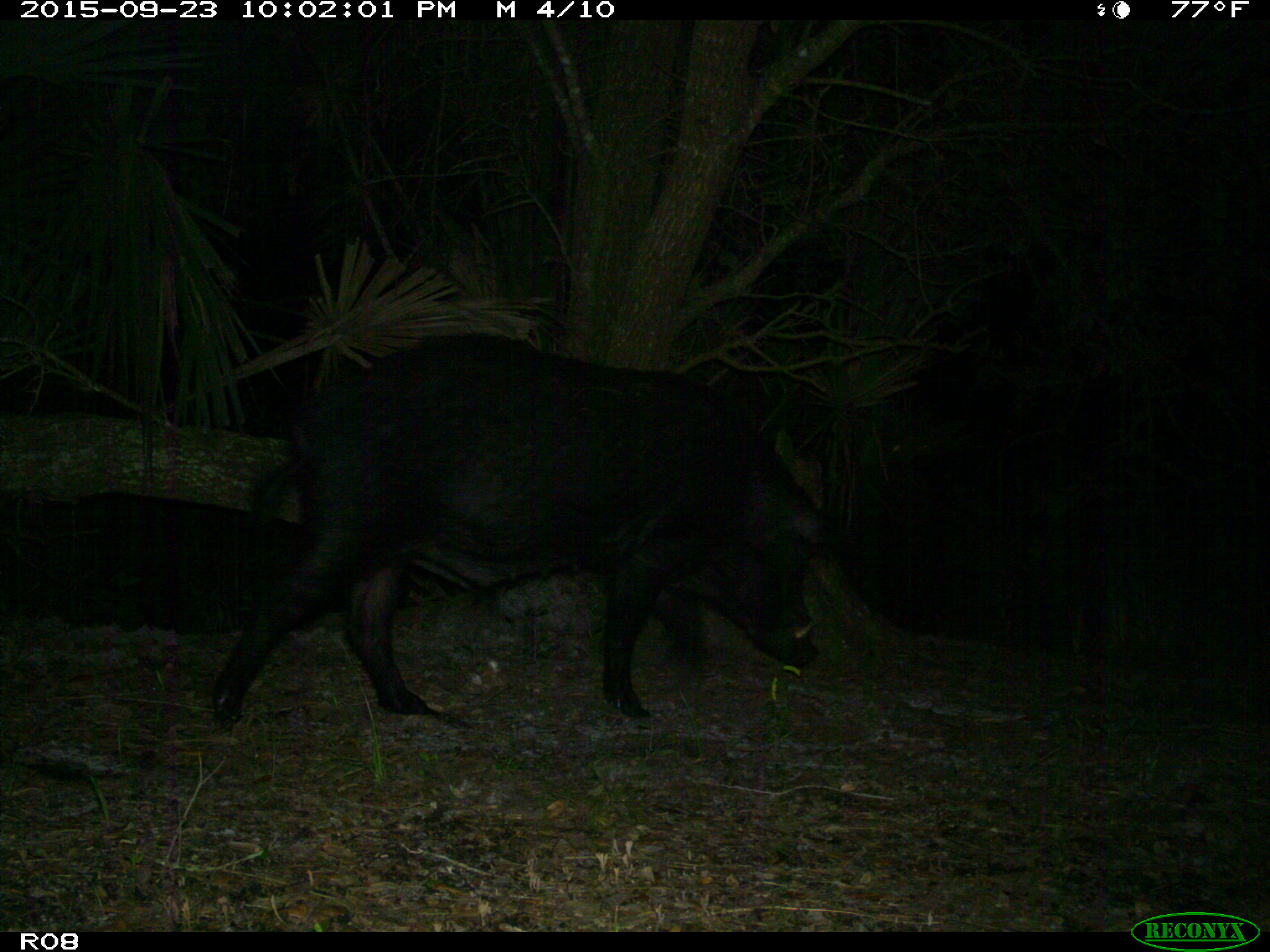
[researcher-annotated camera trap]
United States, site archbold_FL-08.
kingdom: Animalia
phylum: Chordata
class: Mammalia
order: Artiodactyla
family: Suidae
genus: Sus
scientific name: Sus scrofa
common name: wild boar